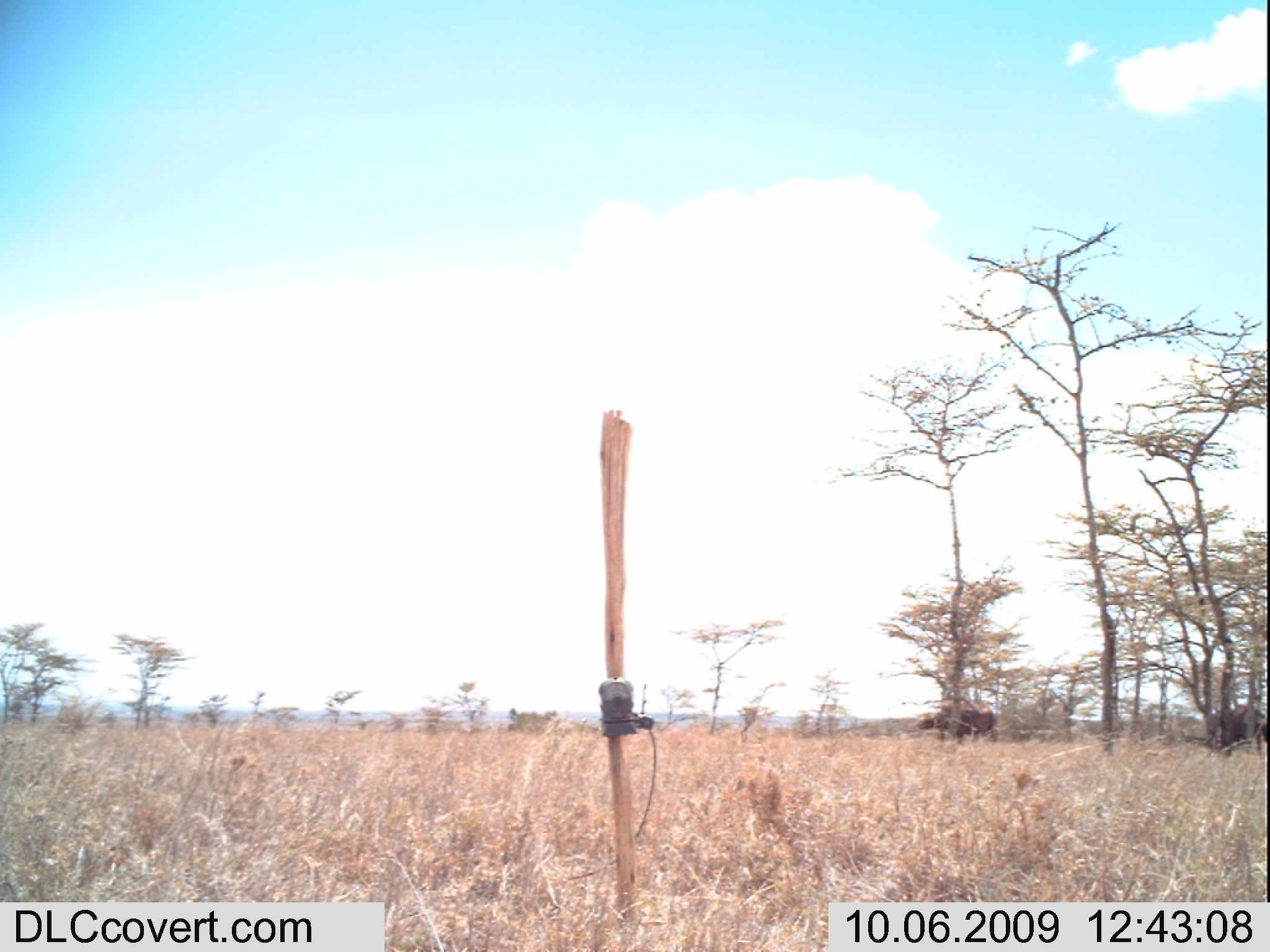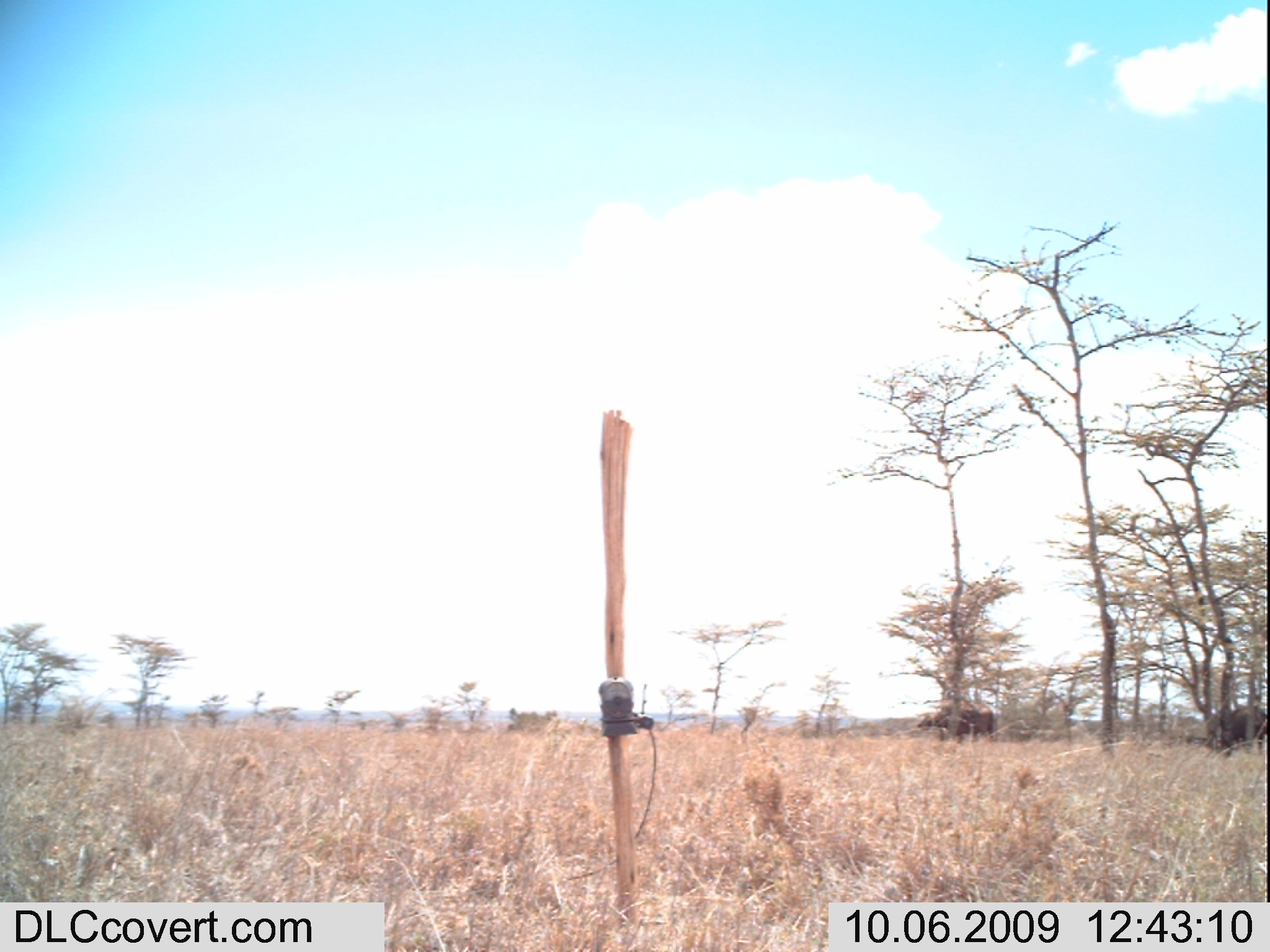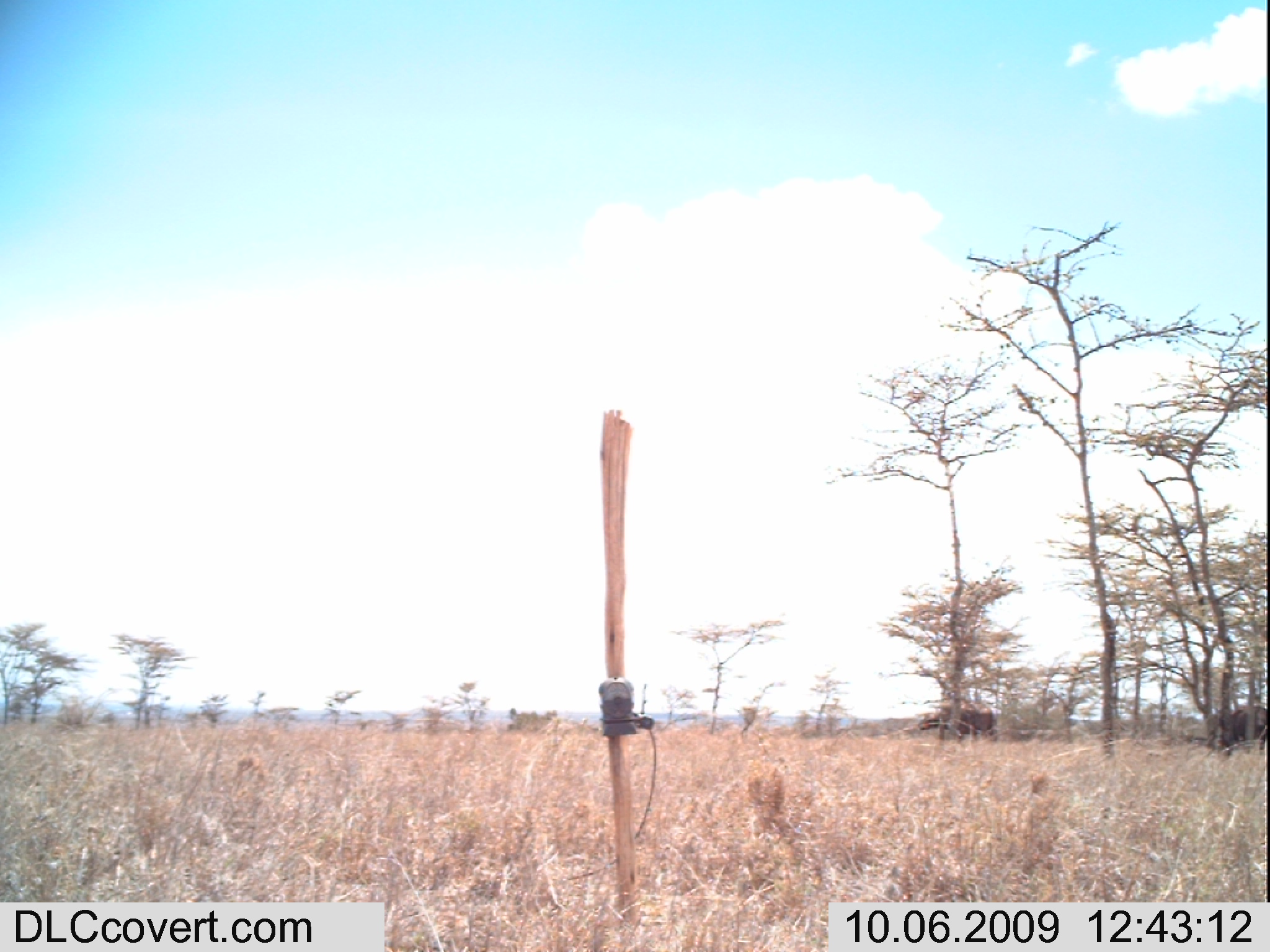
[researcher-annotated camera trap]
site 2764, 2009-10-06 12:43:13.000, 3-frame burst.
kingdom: Animalia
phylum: Chordata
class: Mammalia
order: Artiodactyla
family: Bovidae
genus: Syncerus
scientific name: Syncerus caffer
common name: african buffalo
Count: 2.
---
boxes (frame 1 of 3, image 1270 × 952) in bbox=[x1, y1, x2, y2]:
syncerus caffer: bbox=[916, 700, 997, 743]; bbox=[1202, 704, 1267, 756]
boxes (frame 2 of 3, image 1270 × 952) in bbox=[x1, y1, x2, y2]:
syncerus caffer: bbox=[916, 700, 995, 743]; bbox=[1203, 704, 1267, 756]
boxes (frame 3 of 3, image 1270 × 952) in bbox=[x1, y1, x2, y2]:
syncerus caffer: bbox=[917, 700, 996, 743]; bbox=[1203, 704, 1267, 756]